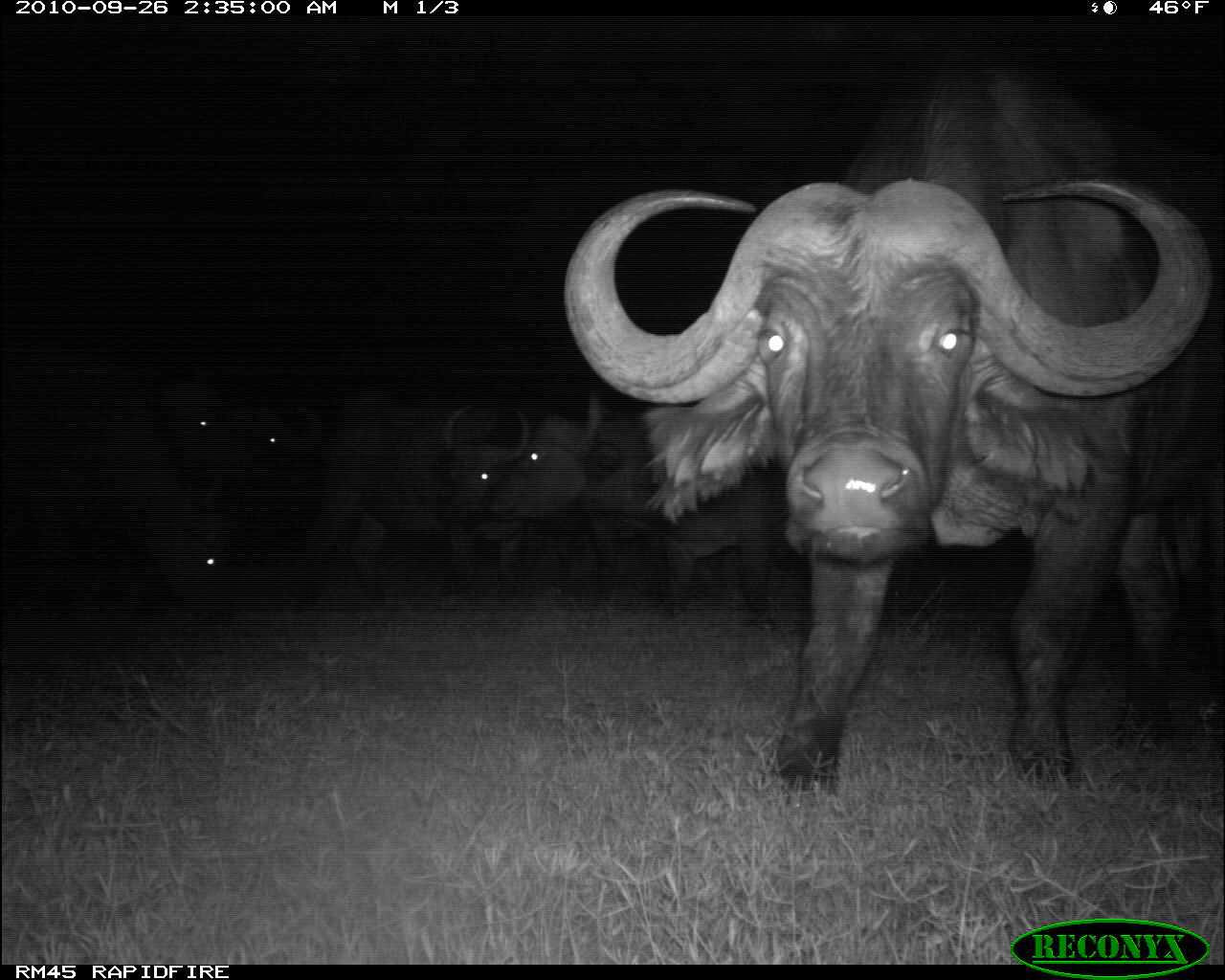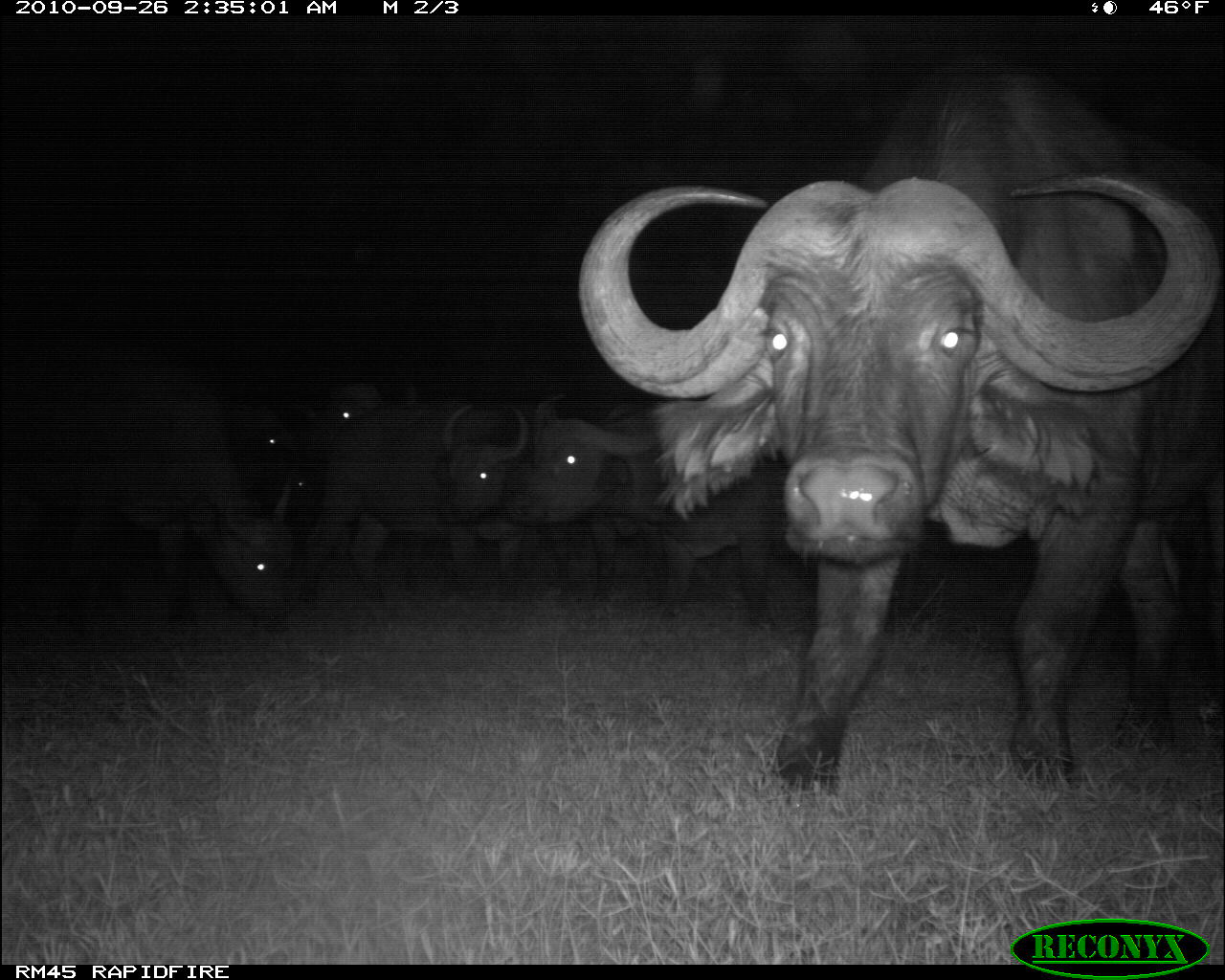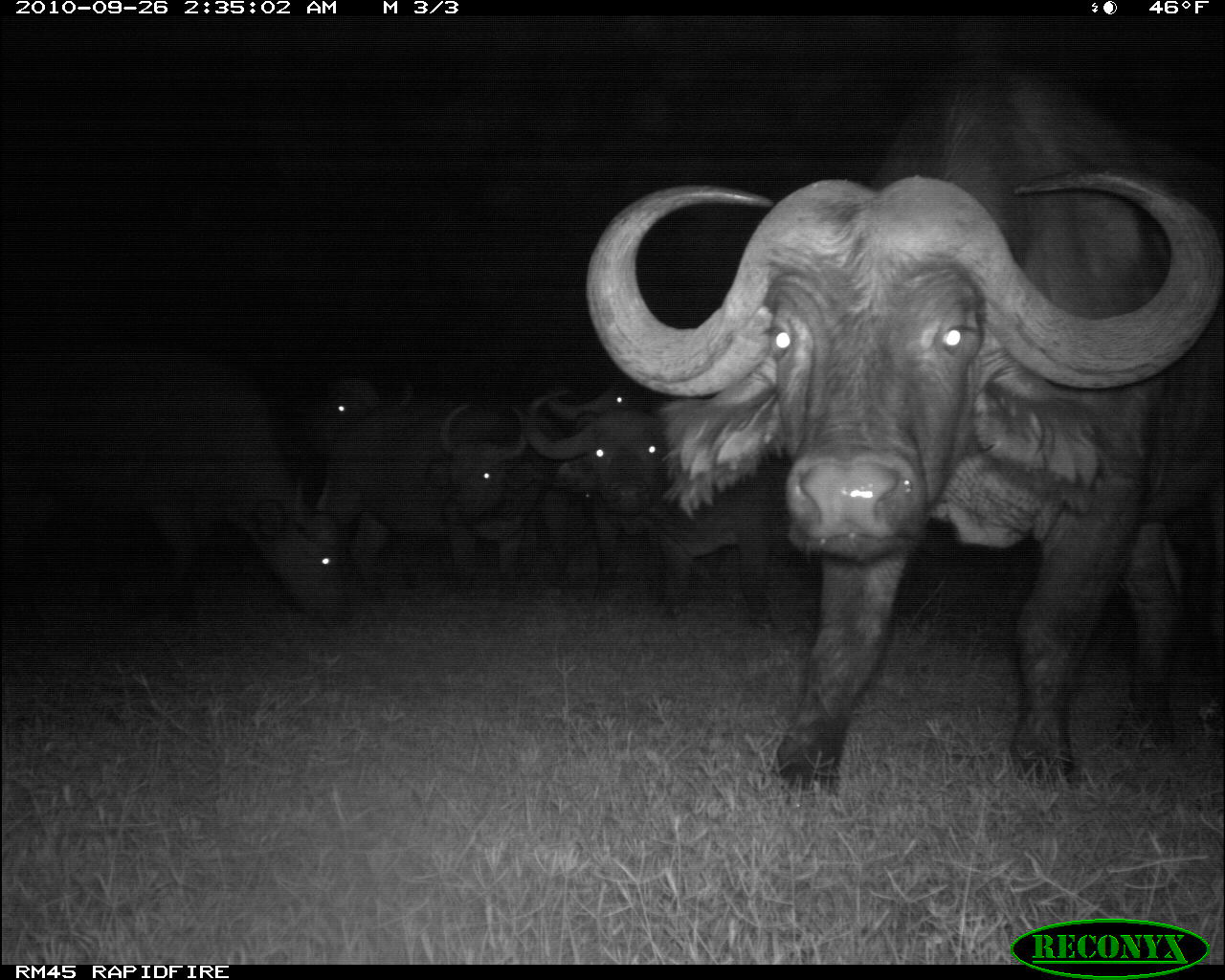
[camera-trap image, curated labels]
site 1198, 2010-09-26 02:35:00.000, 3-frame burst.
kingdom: Animalia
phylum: Chordata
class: Mammalia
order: Artiodactyla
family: Bovidae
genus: Syncerus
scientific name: Syncerus caffer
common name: african buffalo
Syncerus caffer (african buffalo), count 6.